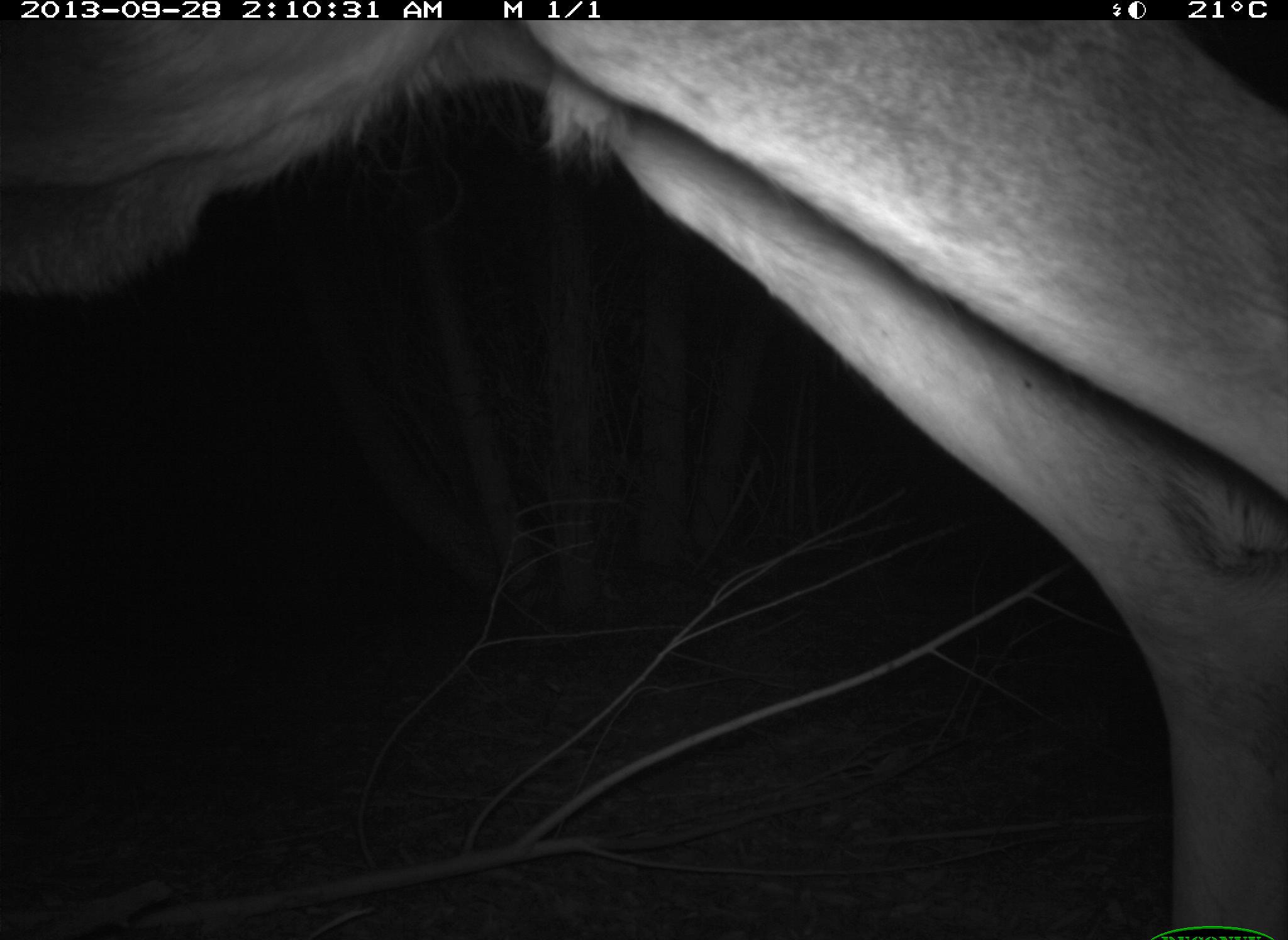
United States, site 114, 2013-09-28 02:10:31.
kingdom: Animalia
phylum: Chordata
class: Mammalia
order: Artiodactyla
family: Cervidae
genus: Odocoileus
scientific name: Odocoileus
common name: deer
Deer (Odocoileus).